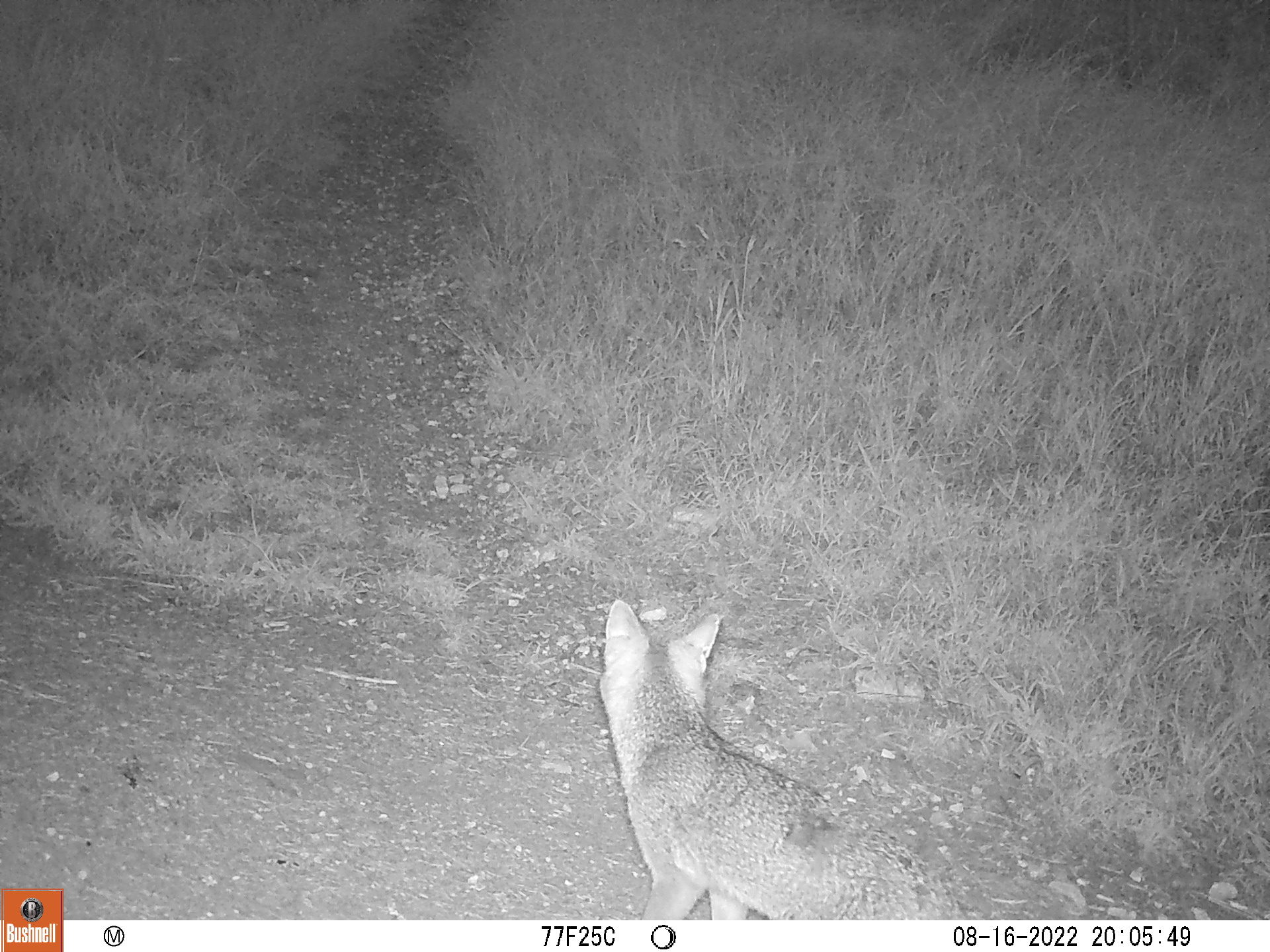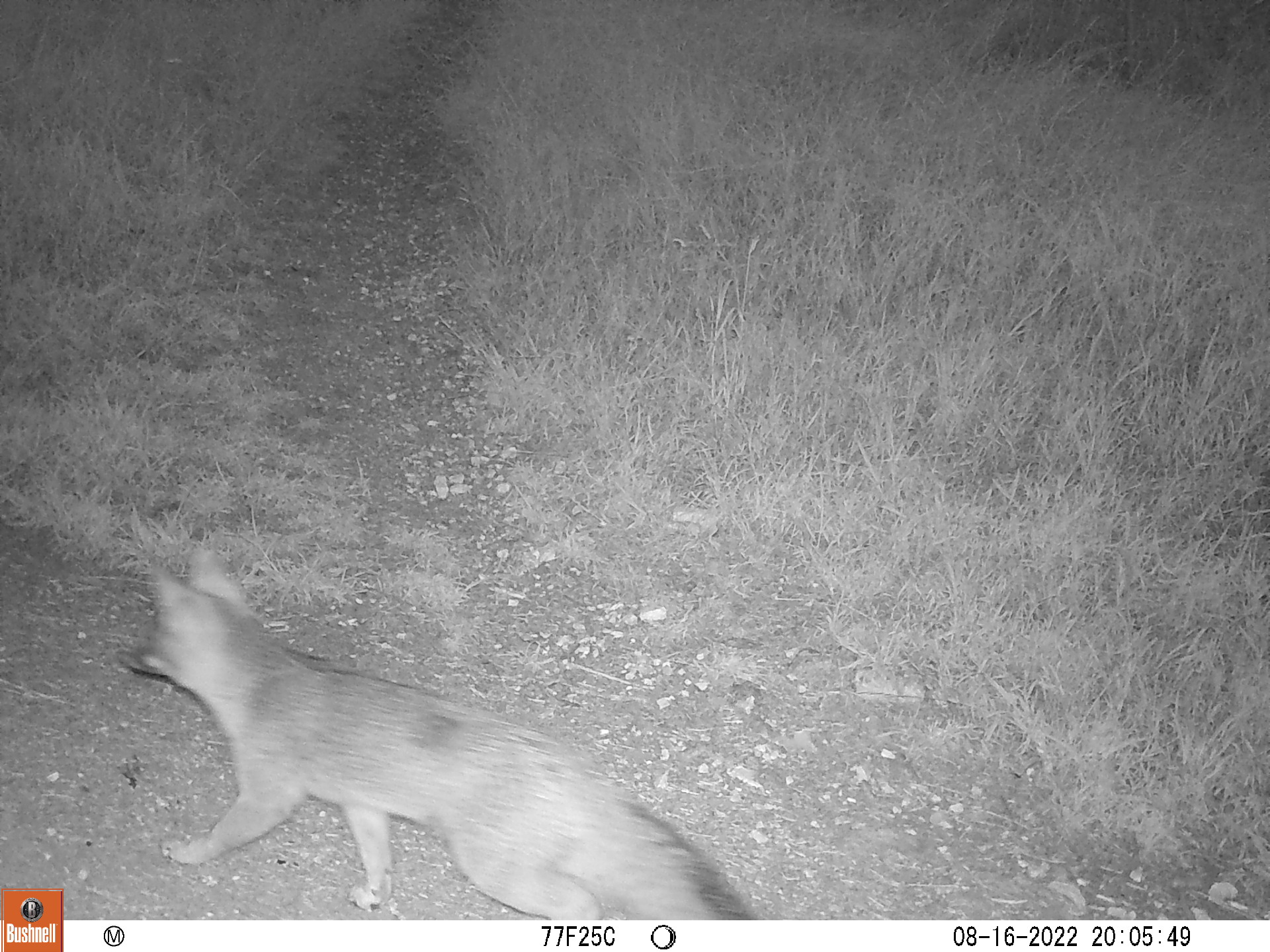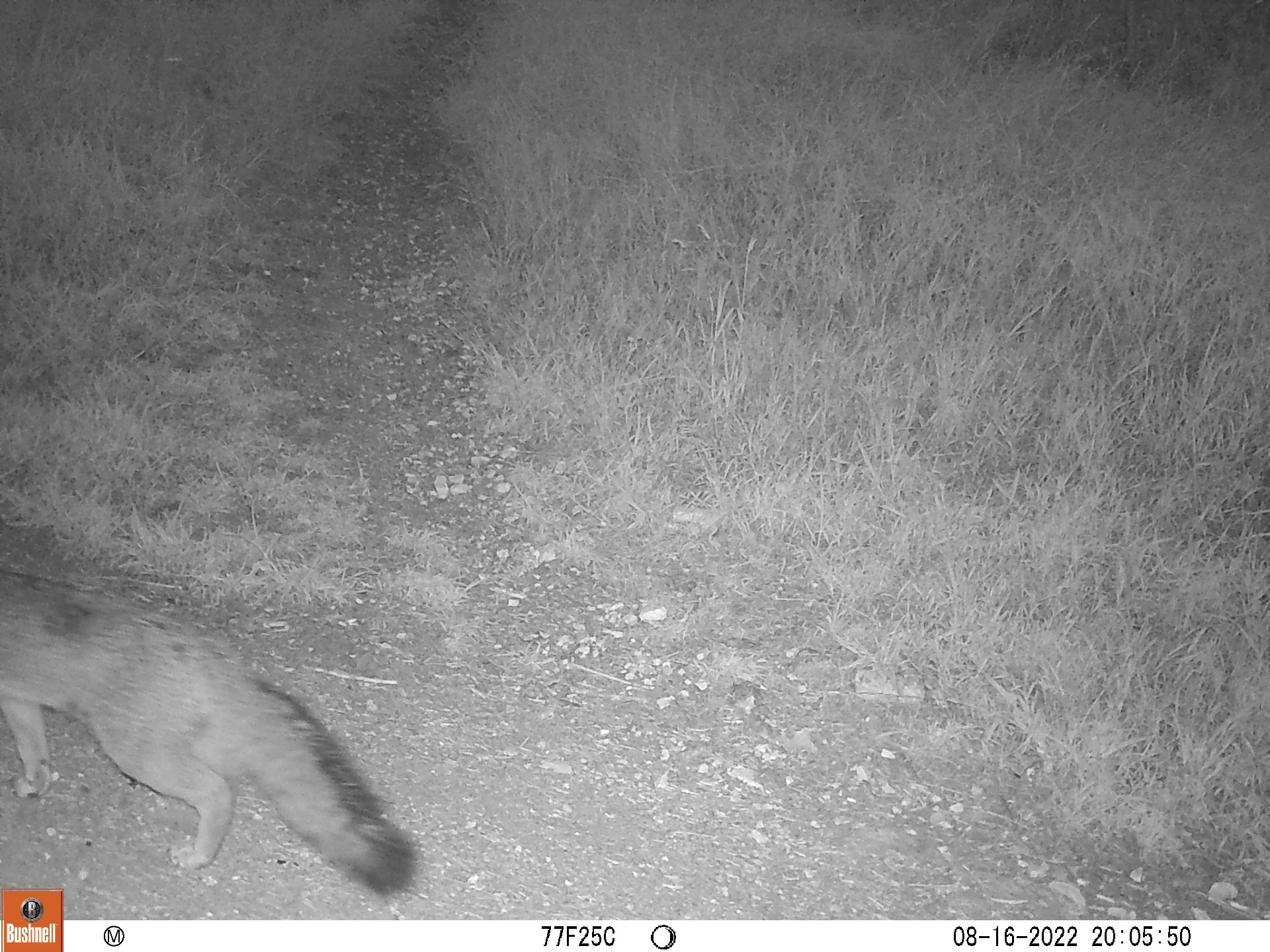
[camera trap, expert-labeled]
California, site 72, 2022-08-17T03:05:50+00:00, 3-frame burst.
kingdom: Animalia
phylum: Chordata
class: Mammalia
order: Carnivora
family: Canidae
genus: Urocyon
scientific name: Urocyon cinereoargenteus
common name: gray fox